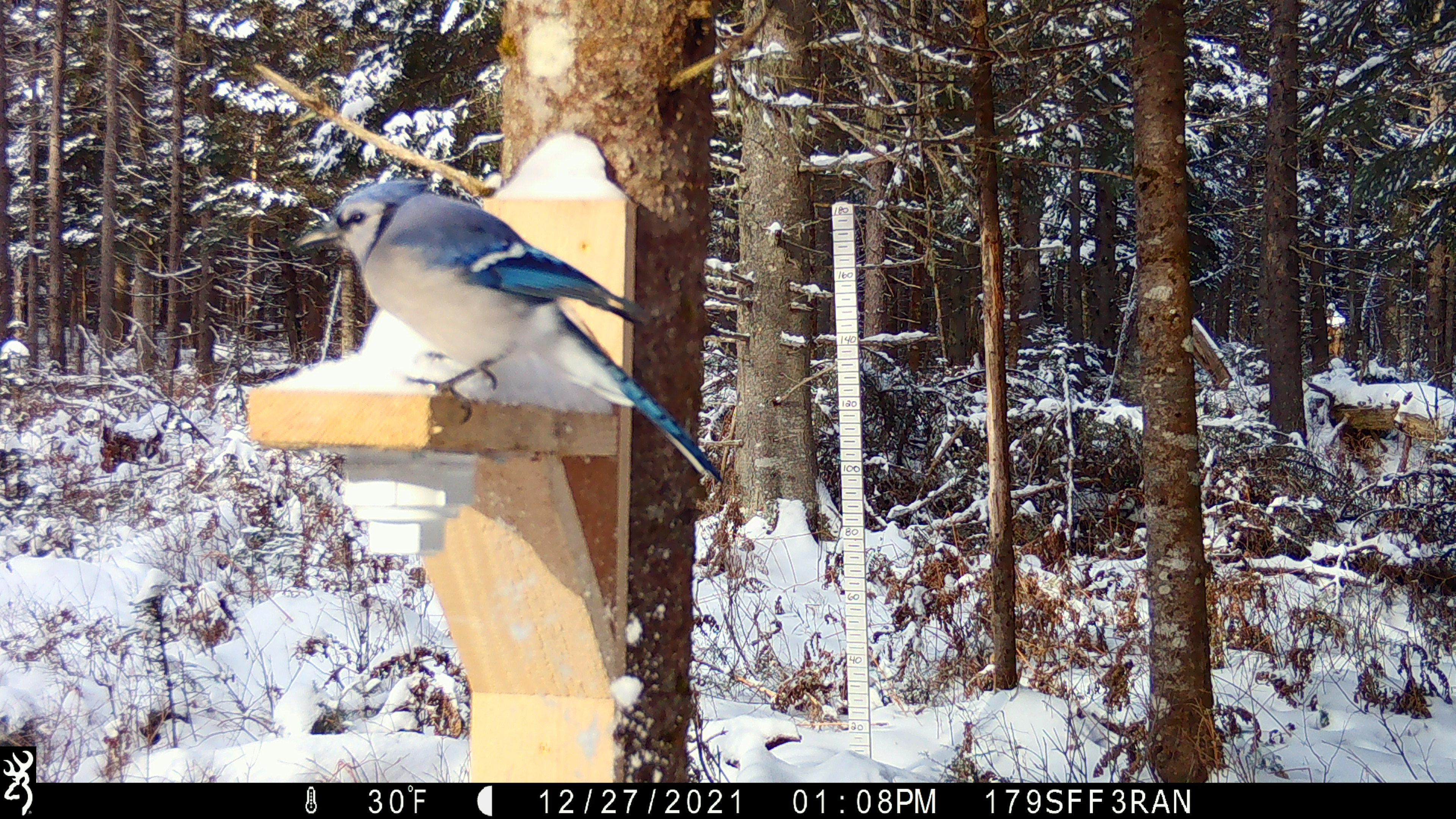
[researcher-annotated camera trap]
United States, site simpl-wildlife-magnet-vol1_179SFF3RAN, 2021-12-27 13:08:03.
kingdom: Animalia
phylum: Chordata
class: Aves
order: Passeriformes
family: Corvidae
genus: Cyanocitta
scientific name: Cyanocitta cristata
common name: blue jay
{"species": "blue jay (Cyanocitta cristata)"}